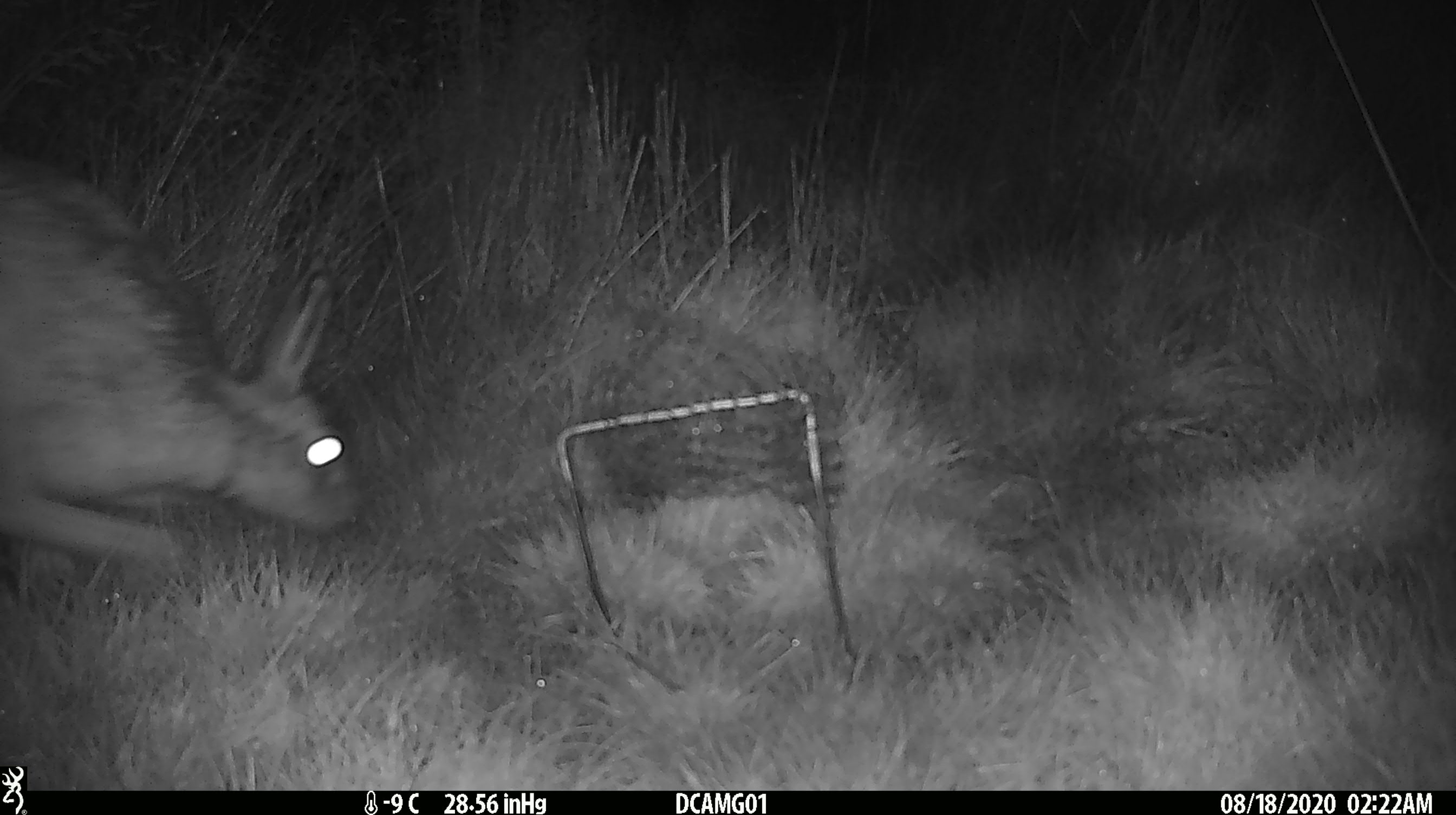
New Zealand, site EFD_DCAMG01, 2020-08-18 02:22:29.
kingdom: Animalia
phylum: Chordata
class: Mammalia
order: Lagomorpha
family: Leporidae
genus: Lepus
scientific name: Lepus europaeus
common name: brown hare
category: hare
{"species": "hare (brown hare) (Lepus europaeus)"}